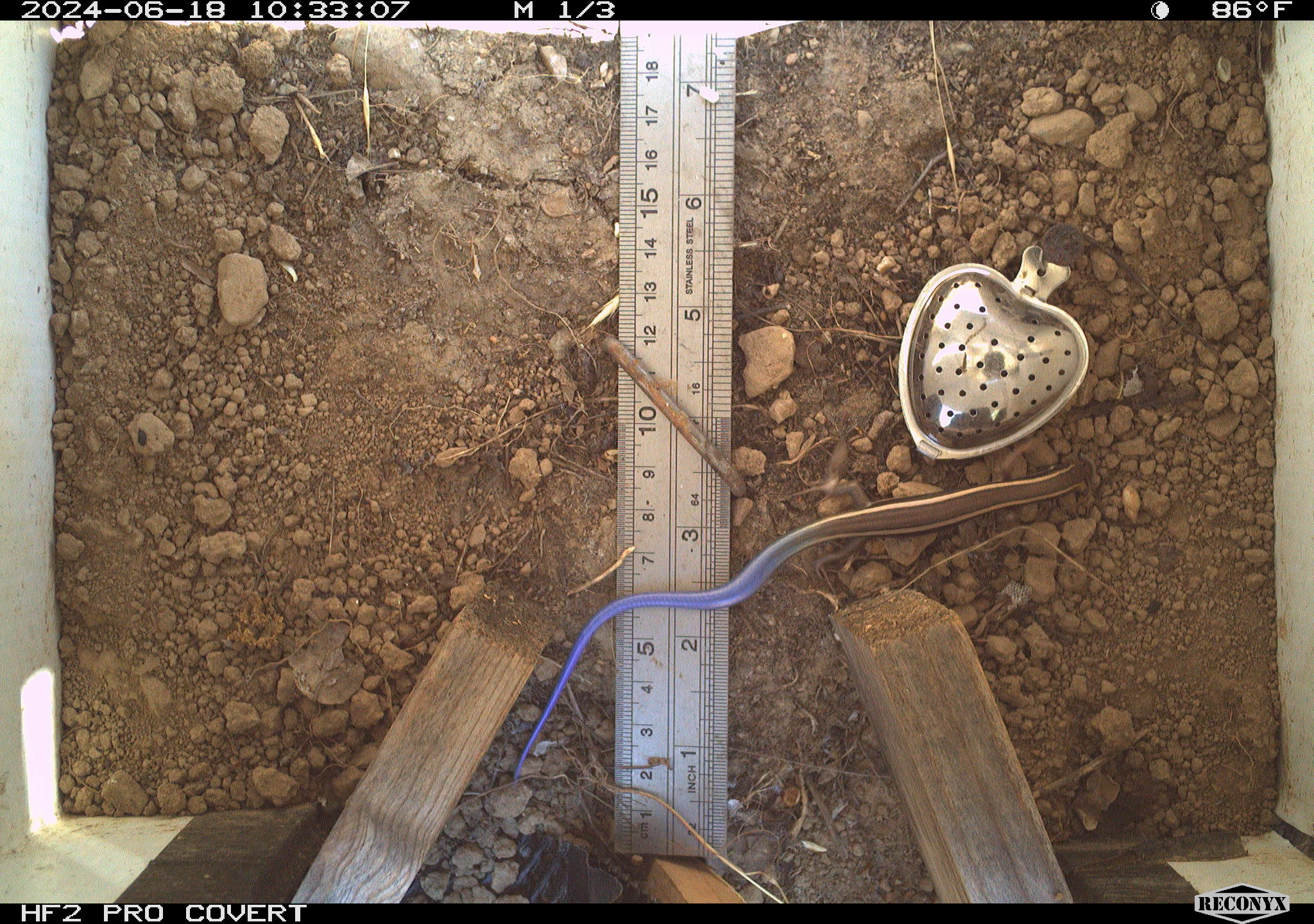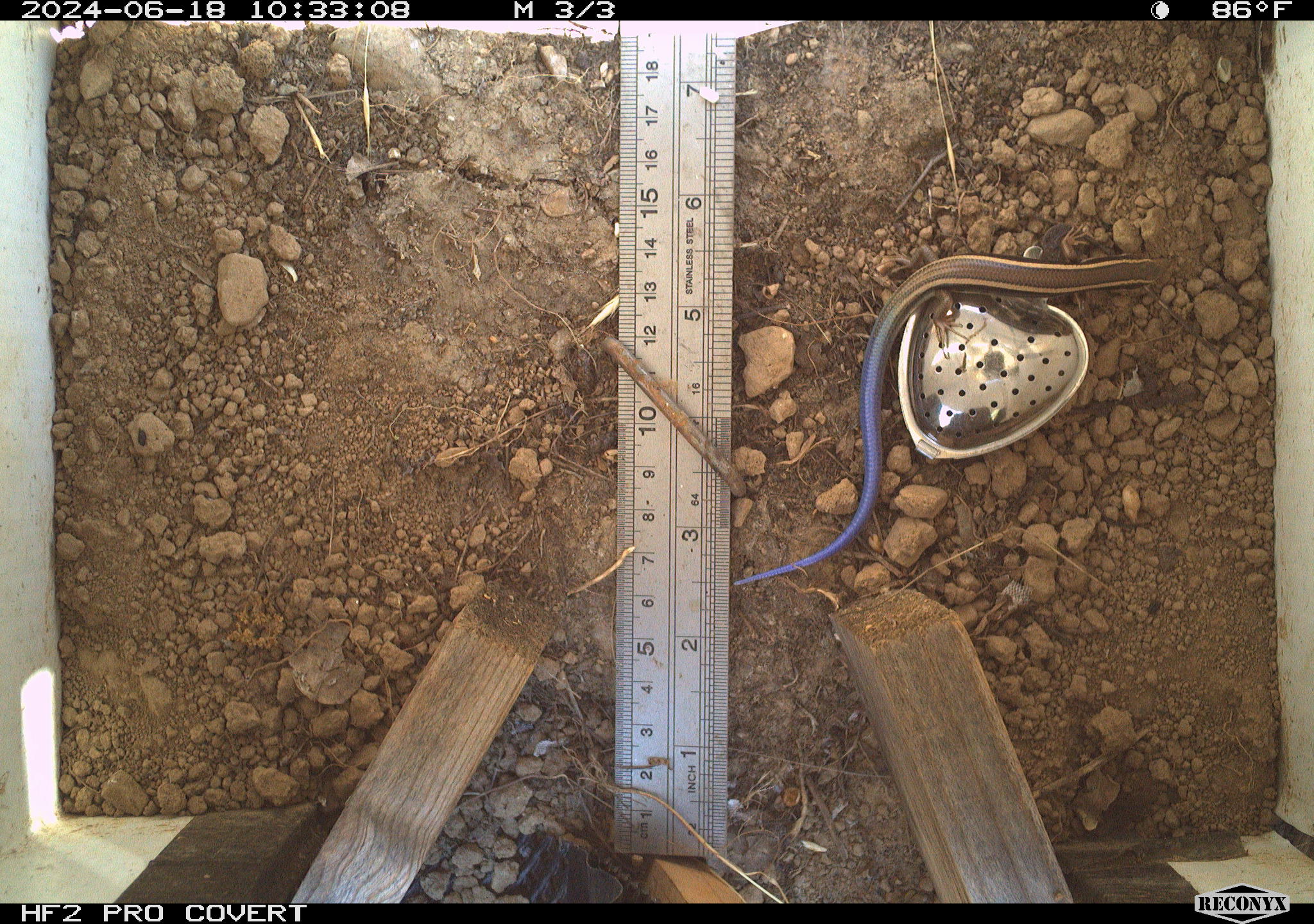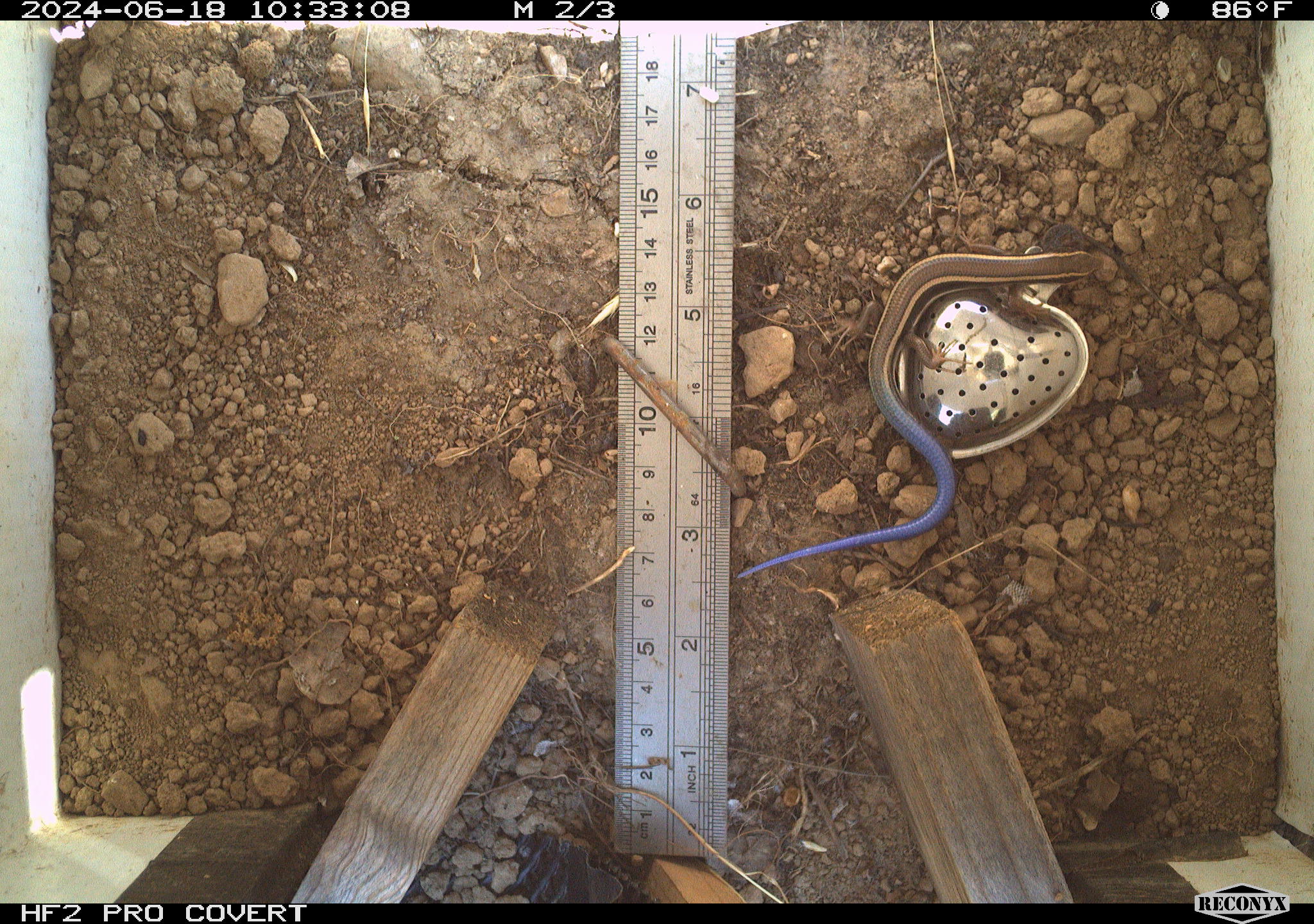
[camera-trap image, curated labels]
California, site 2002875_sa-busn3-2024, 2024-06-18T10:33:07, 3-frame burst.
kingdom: Animalia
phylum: Chordata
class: Reptilia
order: Squamata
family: Scincidae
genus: Plestiodon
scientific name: Plestiodon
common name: blue-tailed skinks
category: plestiodon species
Plestiodon species (blue-tailed skinks) (Plestiodon).